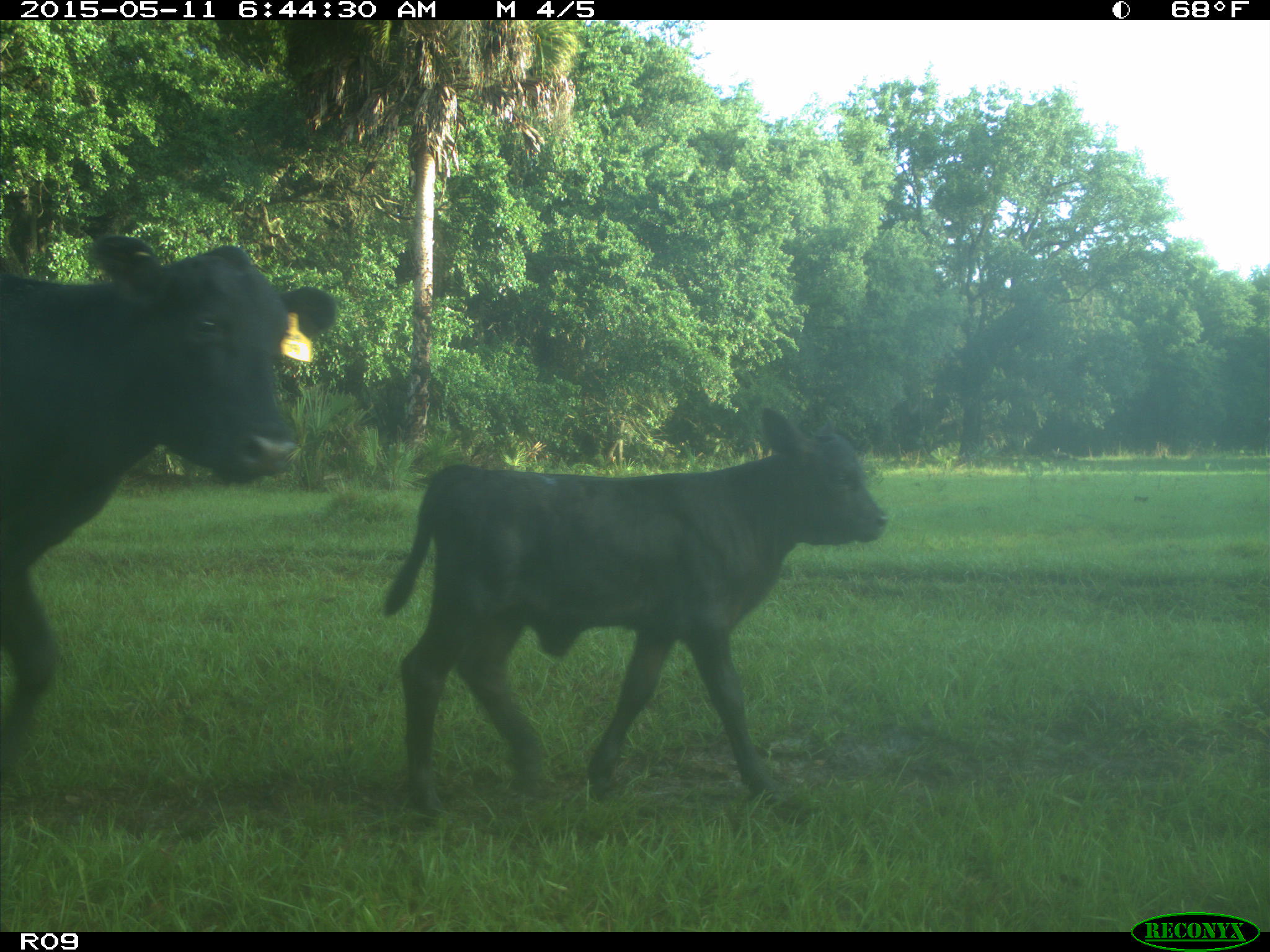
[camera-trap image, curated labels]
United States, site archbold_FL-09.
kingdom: Animalia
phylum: Chordata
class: Mammalia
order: Artiodactyla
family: Bovidae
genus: Bos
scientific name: Bos taurus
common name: domestic cow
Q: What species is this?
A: Bos taurus (domestic cow).